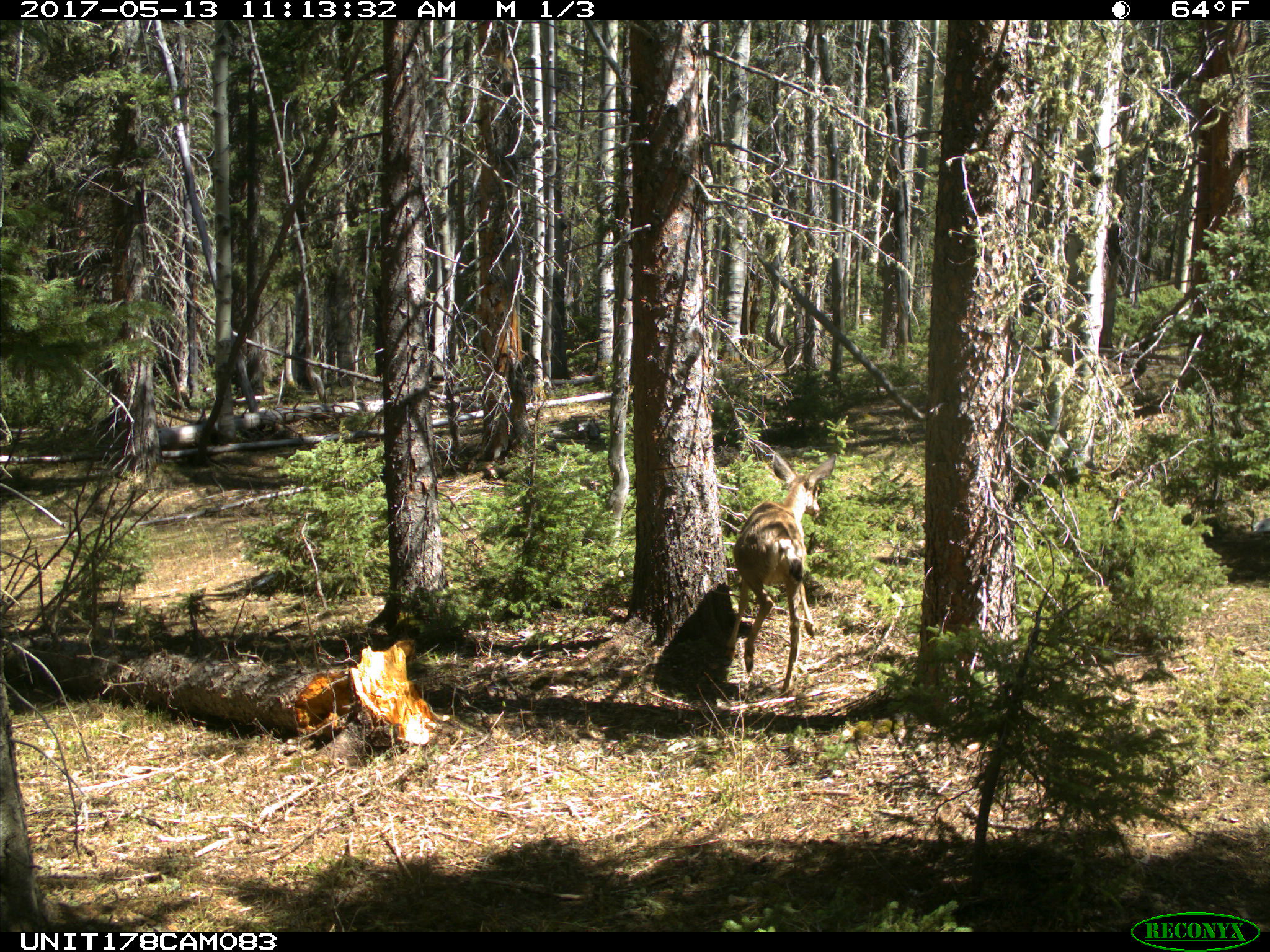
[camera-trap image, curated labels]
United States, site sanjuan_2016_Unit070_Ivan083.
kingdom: Animalia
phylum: Chordata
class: Mammalia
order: Artiodactyla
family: Cervidae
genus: Odocoileus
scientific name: Odocoileus hemionus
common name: mule deer